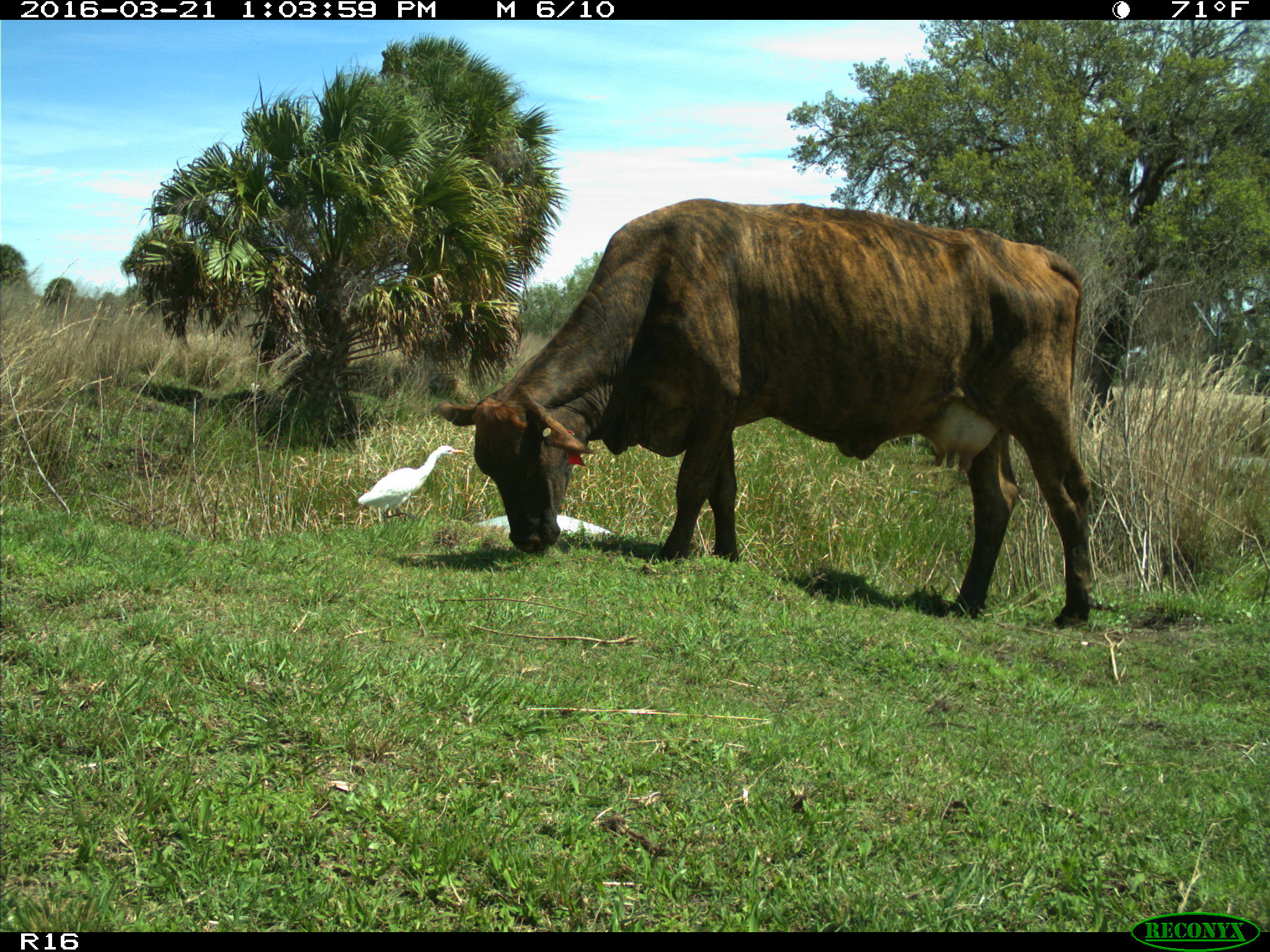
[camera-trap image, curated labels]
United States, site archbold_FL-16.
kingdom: Animalia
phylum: Chordata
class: Mammalia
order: Artiodactyla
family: Bovidae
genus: Bos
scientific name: Bos taurus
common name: domestic cow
Bos taurus (domestic cow).